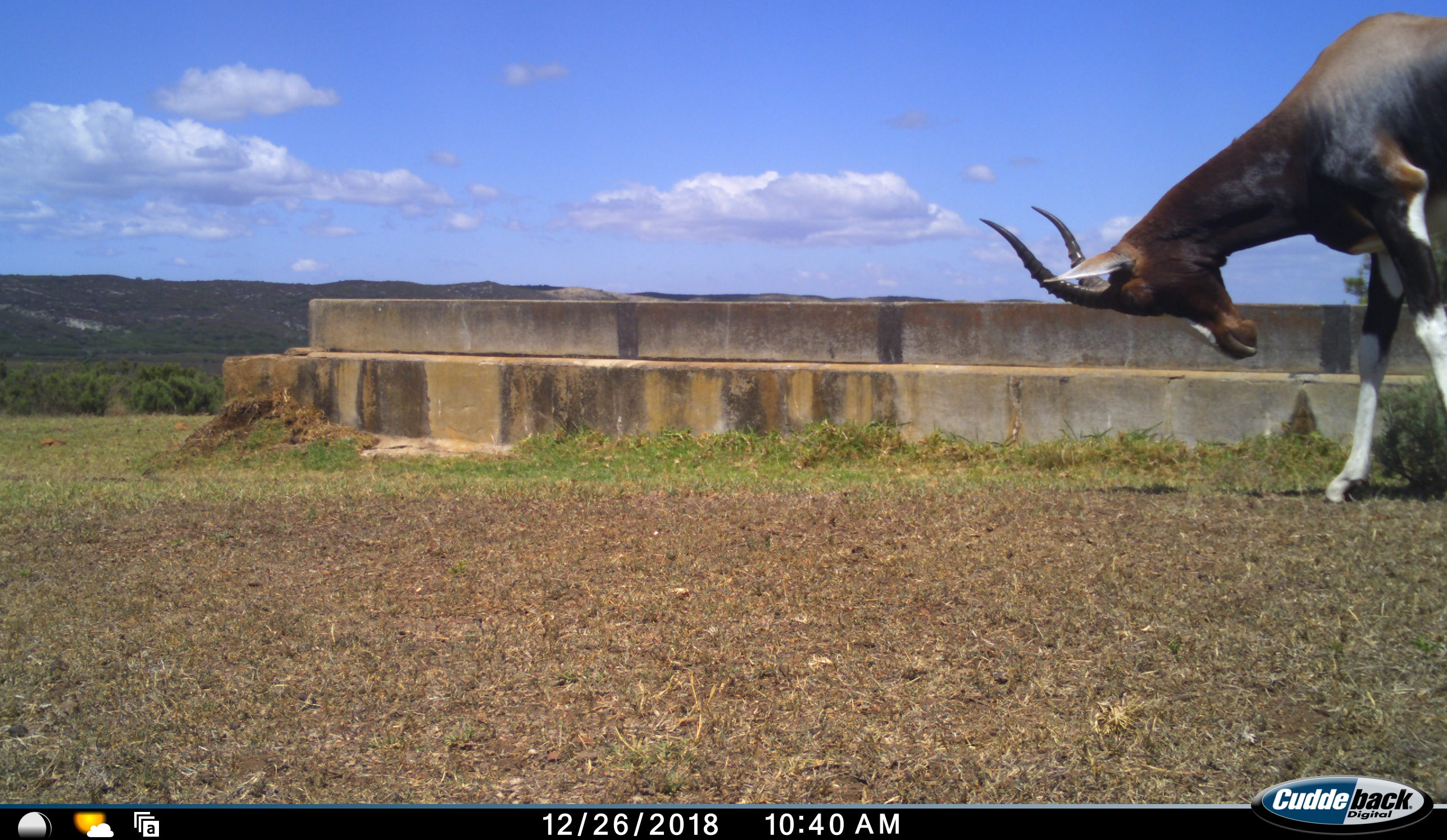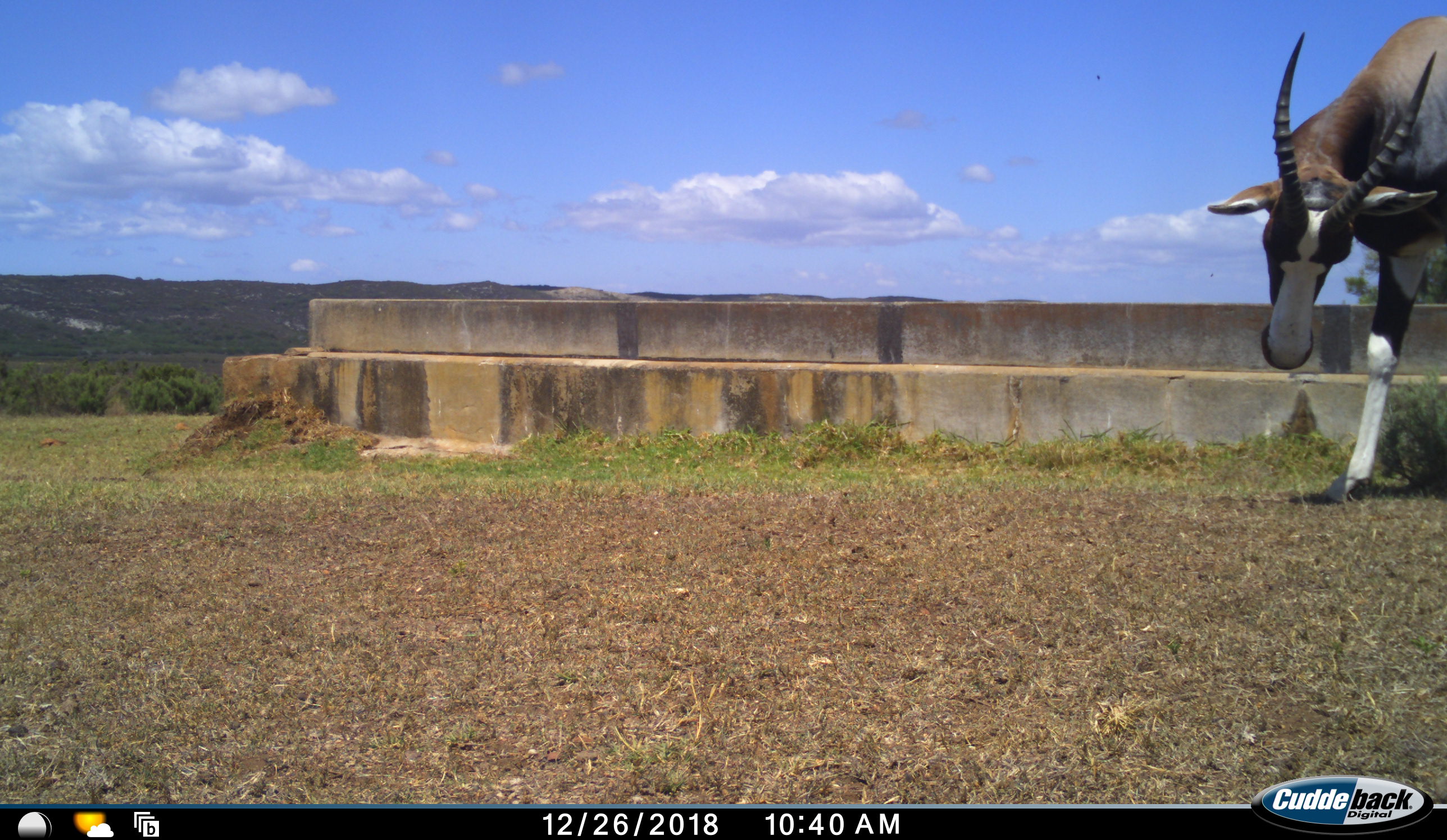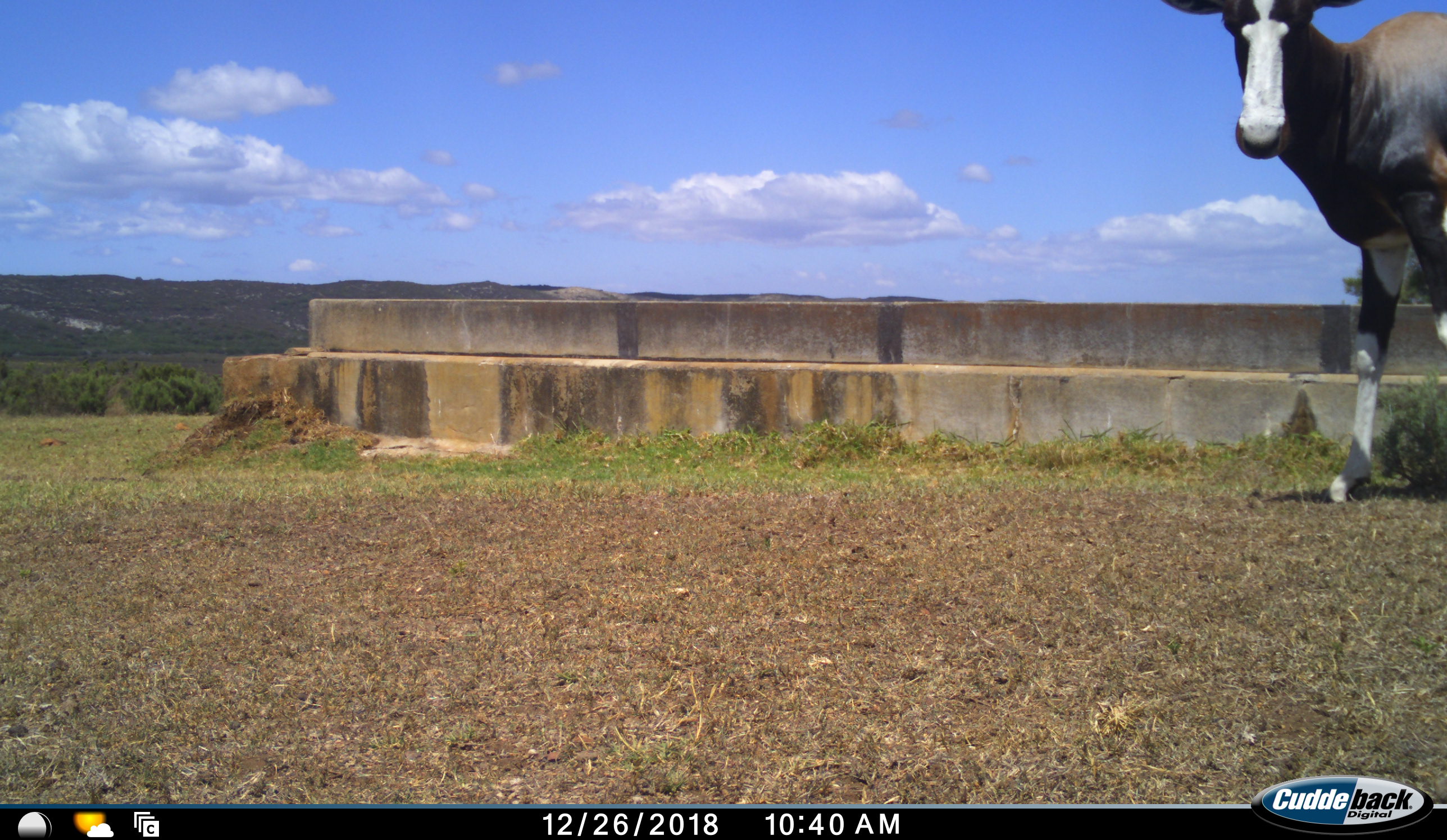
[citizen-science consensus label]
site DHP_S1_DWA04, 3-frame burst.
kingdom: Animalia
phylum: Chordata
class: Mammalia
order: Artiodactyla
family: Bovidae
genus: Damaliscus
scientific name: Damaliscus pygargus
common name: bontebok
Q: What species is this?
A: Bontebok (Damaliscus pygargus).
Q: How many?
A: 1.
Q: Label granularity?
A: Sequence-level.